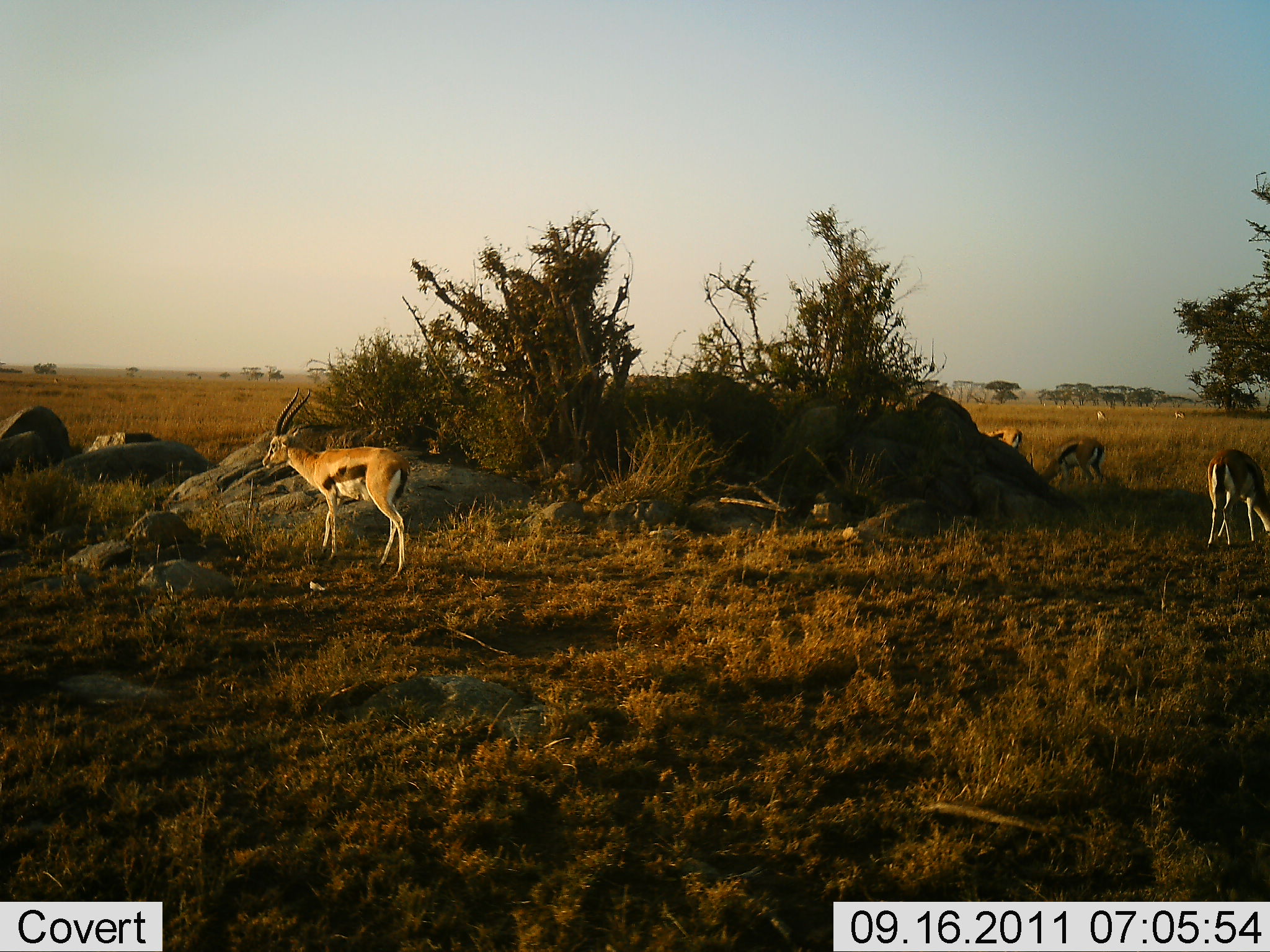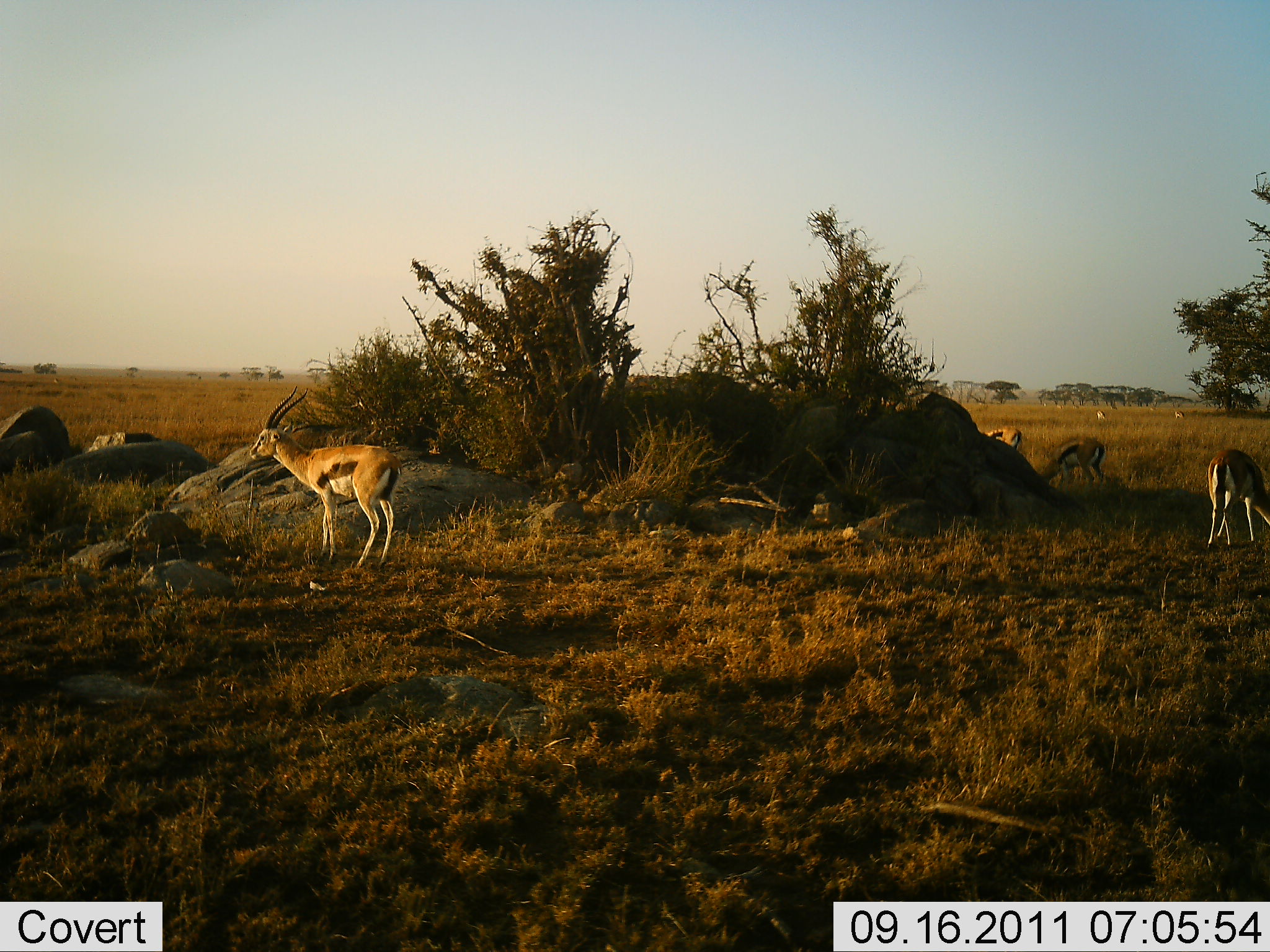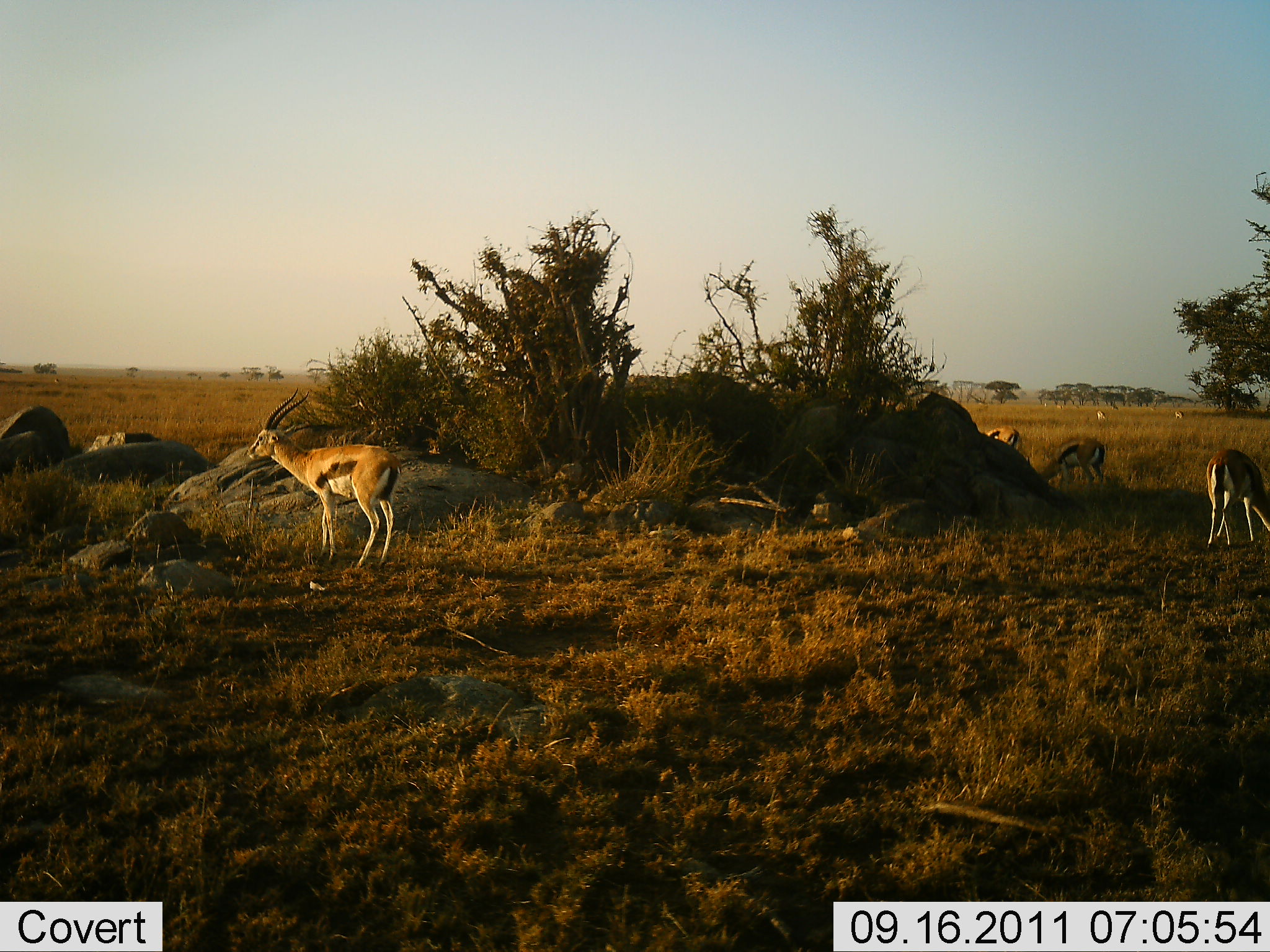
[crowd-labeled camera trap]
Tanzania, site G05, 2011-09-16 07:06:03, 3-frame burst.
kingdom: Animalia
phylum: Chordata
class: Mammalia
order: Artiodactyla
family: Bovidae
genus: Eudorcas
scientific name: Eudorcas thomsonii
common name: thomson's gazelle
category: gazellethomsons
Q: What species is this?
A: Gazellethomsons (thomson's gazelle) (Eudorcas thomsonii).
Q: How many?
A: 4.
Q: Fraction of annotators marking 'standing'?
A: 75%.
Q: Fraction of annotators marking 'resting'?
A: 8%.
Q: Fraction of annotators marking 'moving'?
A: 8%.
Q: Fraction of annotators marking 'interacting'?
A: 0%.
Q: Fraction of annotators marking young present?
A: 0%.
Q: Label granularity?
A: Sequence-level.